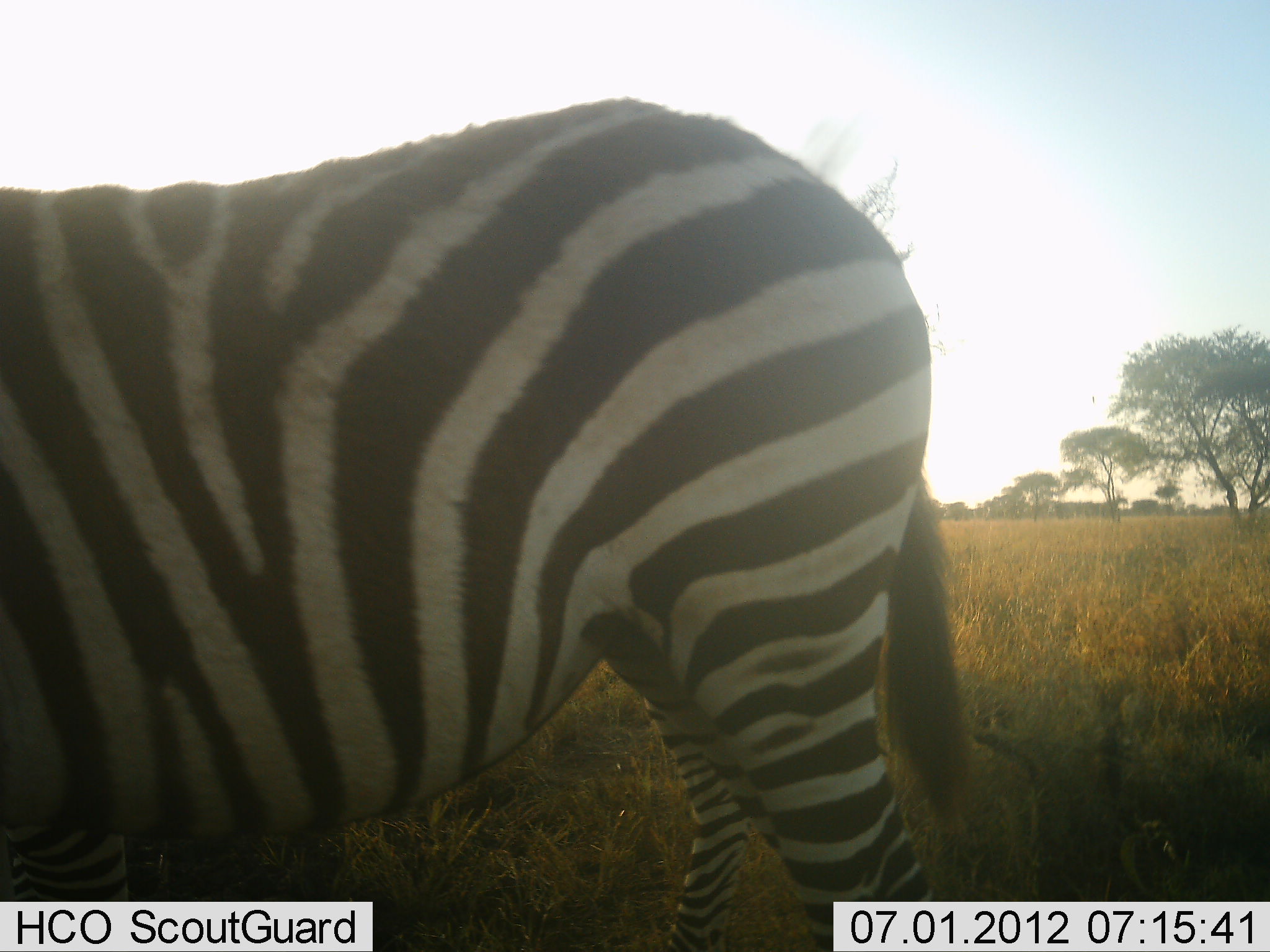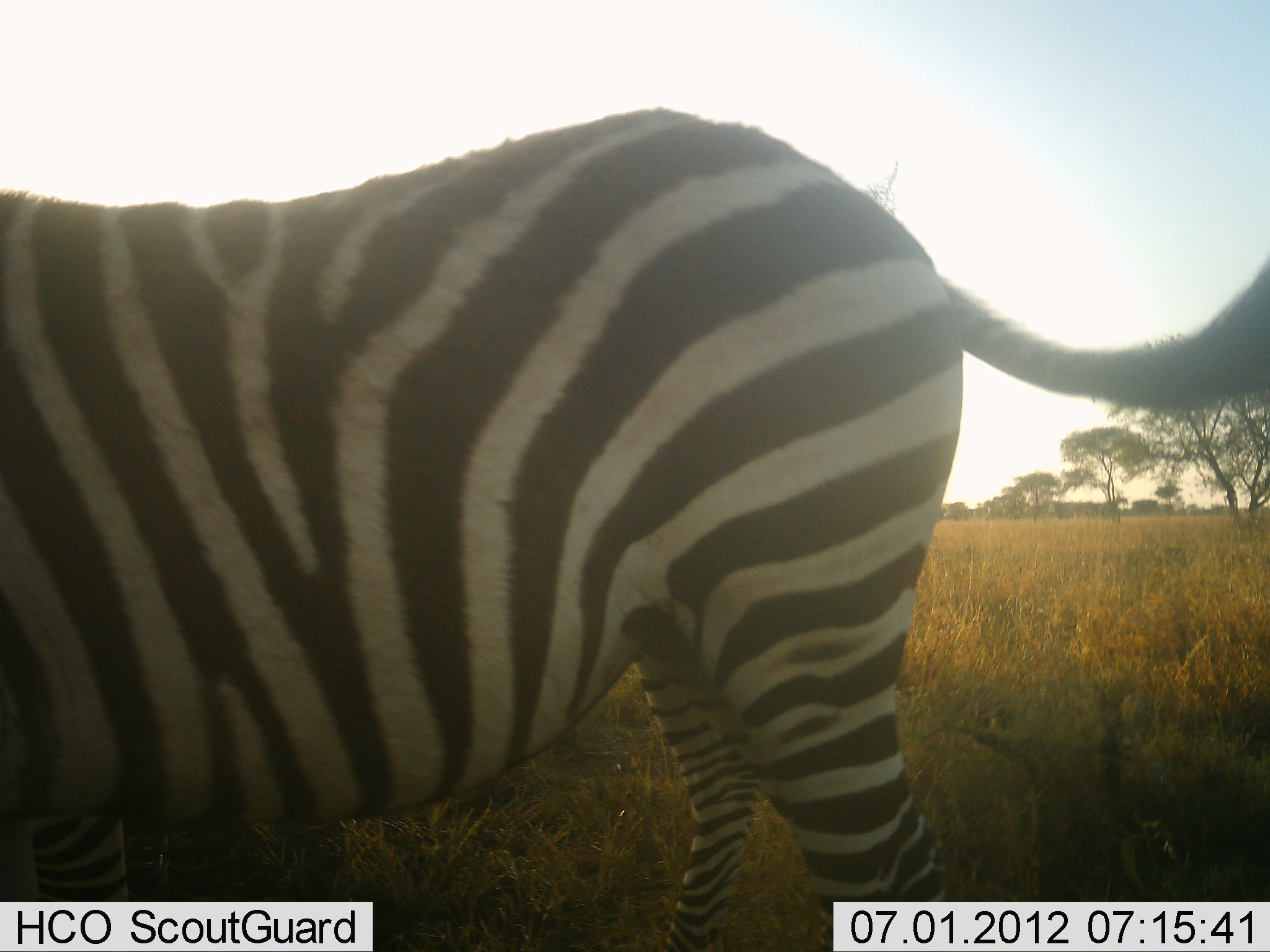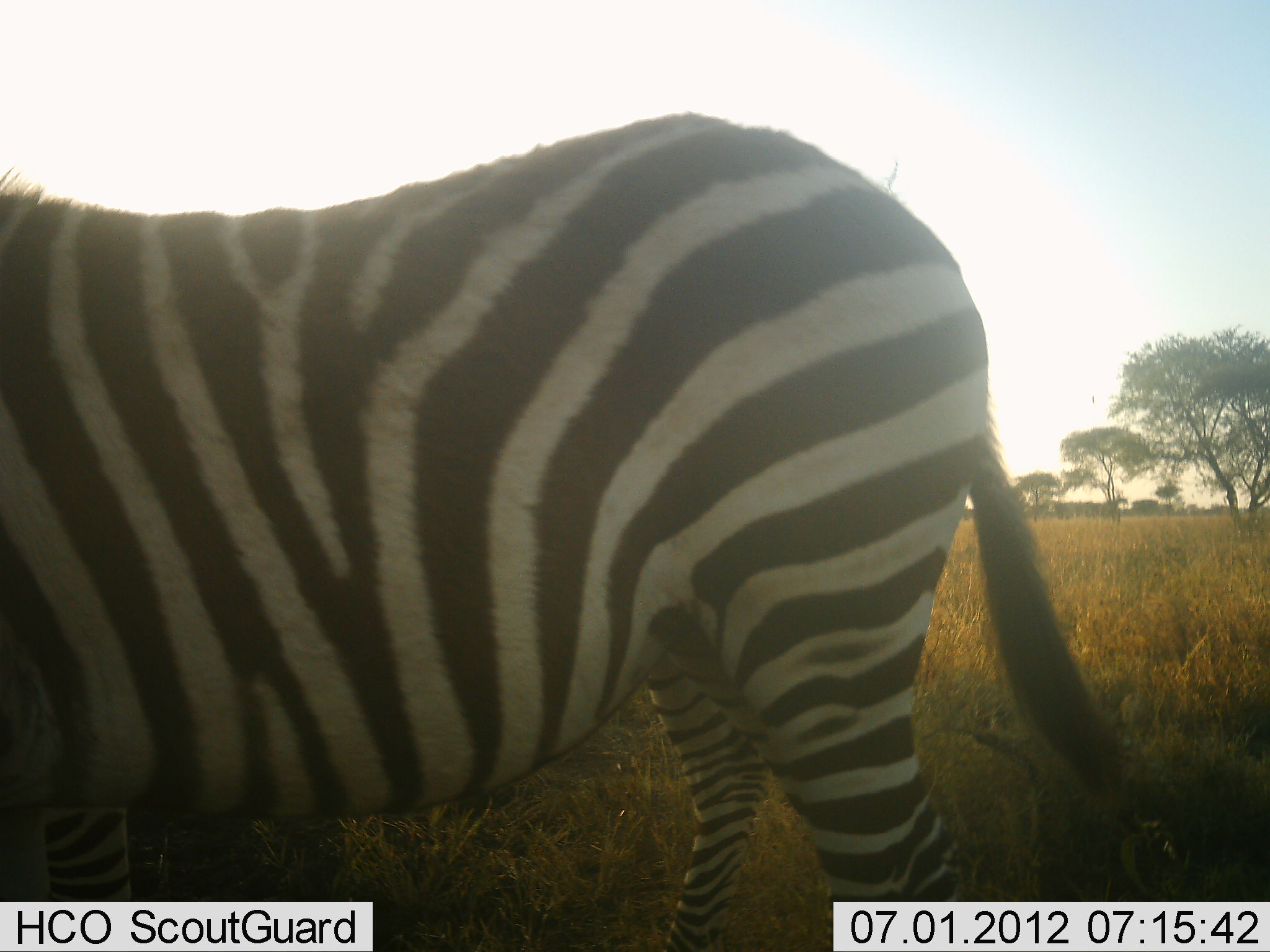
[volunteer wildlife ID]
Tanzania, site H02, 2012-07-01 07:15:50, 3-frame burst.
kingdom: Animalia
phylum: Chordata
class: Mammalia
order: Perissodactyla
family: Equidae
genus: Equus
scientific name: Equus quagga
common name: plains zebra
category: zebra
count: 1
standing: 90%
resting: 0%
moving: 10%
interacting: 0%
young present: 0%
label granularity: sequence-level